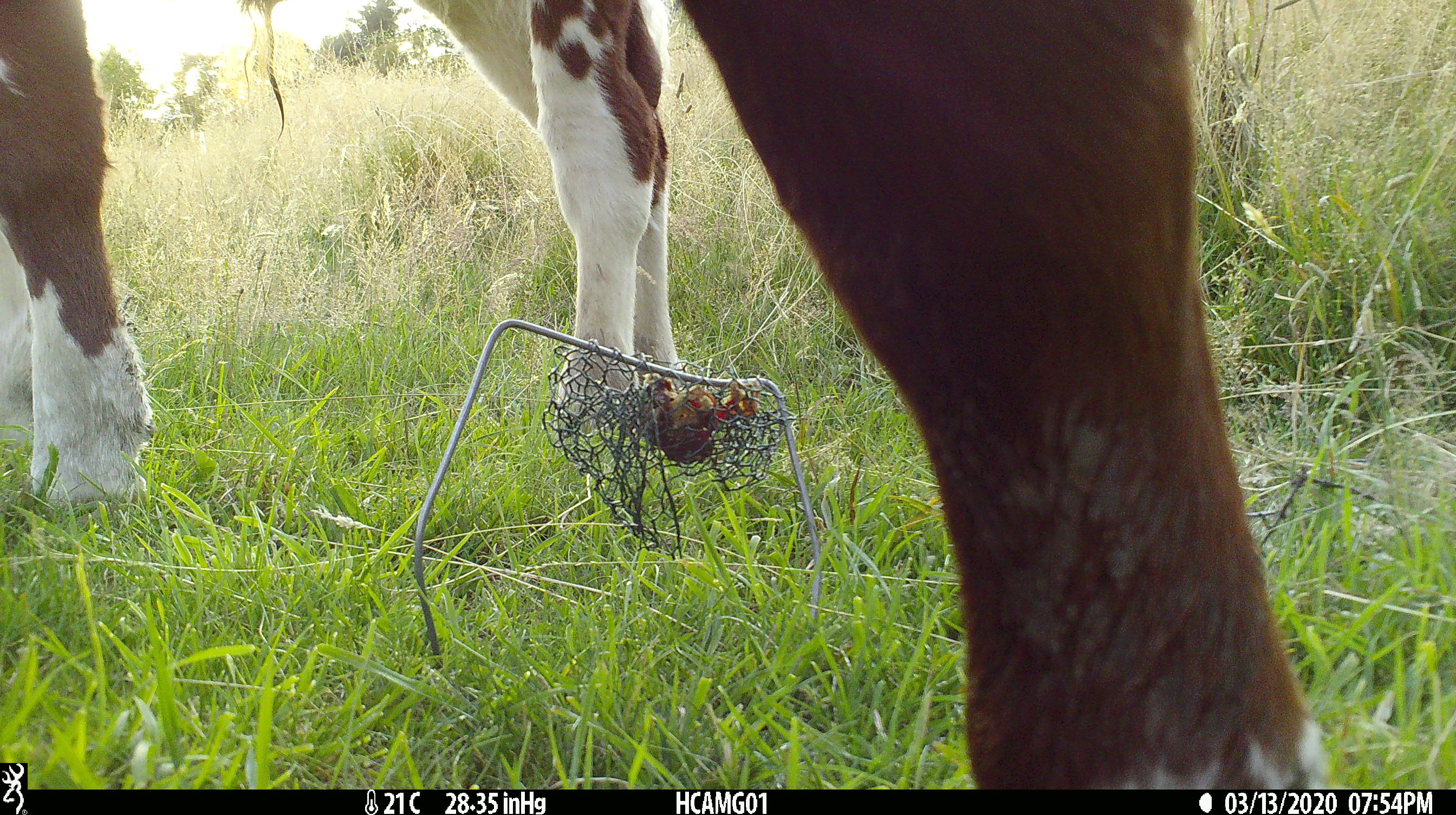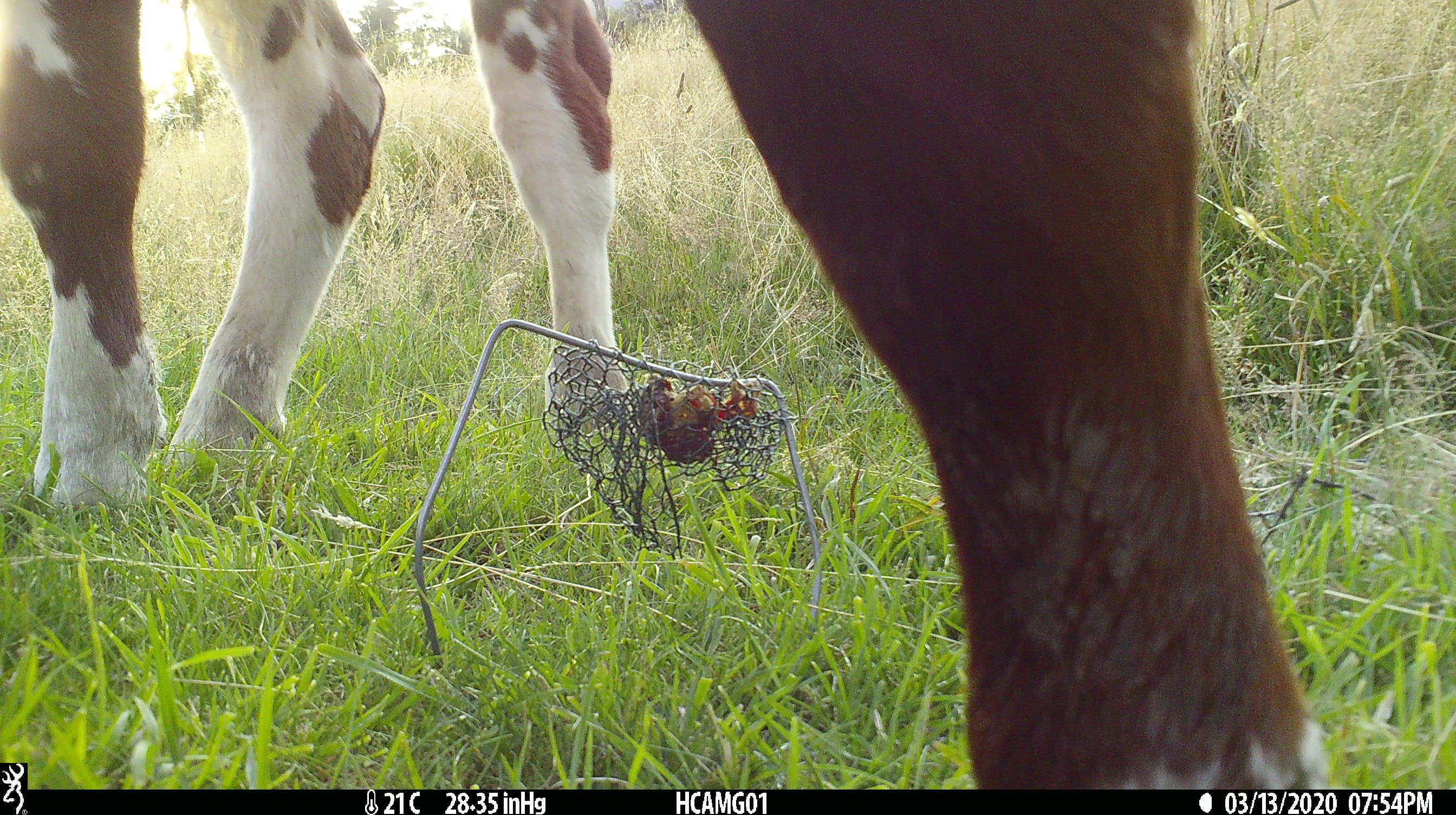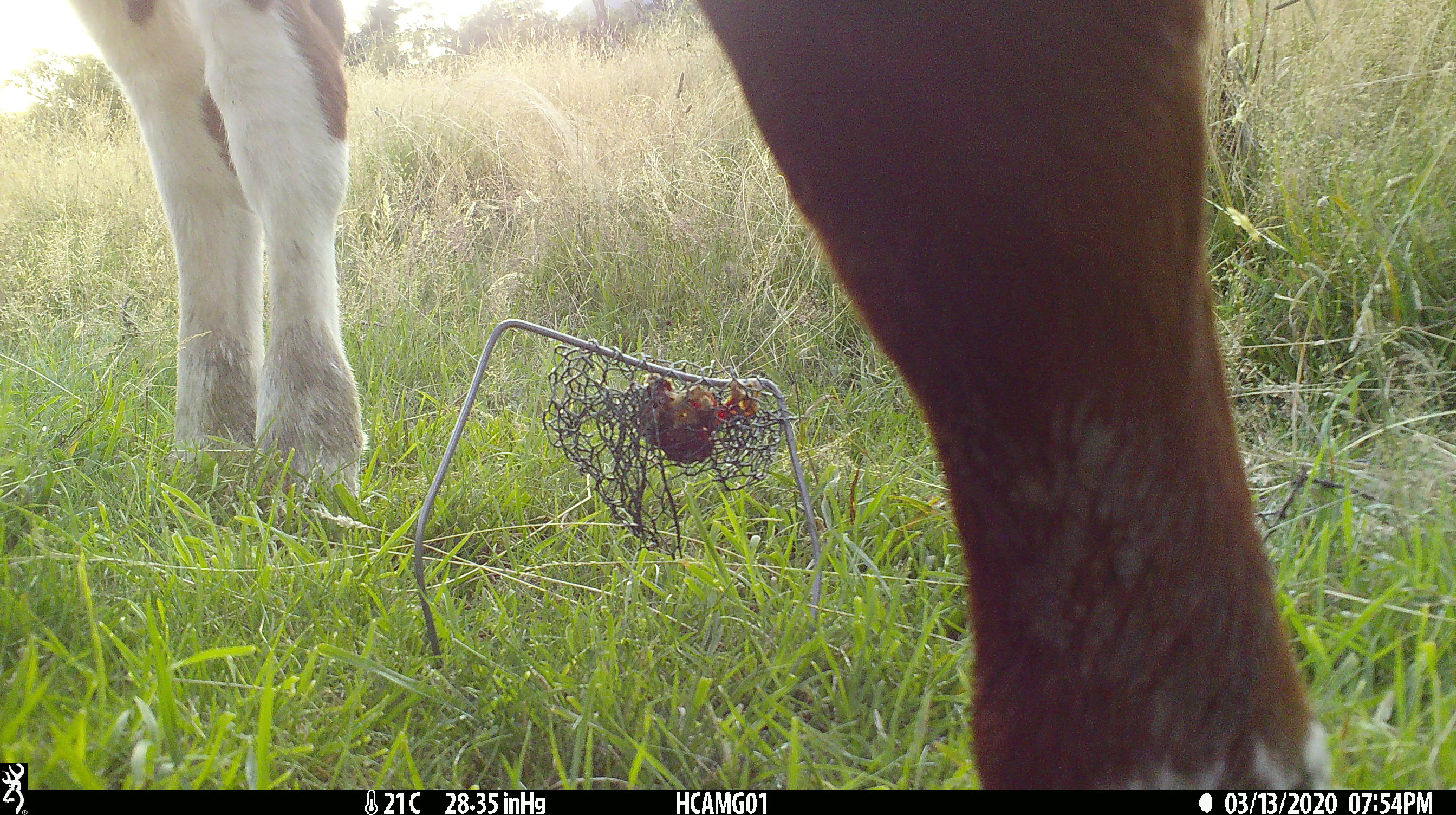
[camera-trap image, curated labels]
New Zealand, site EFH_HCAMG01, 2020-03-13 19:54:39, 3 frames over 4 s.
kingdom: Animalia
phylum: Chordata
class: Mammalia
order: Artiodactyla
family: Bovidae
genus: Bos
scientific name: Bos taurus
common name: domestic cow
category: cow